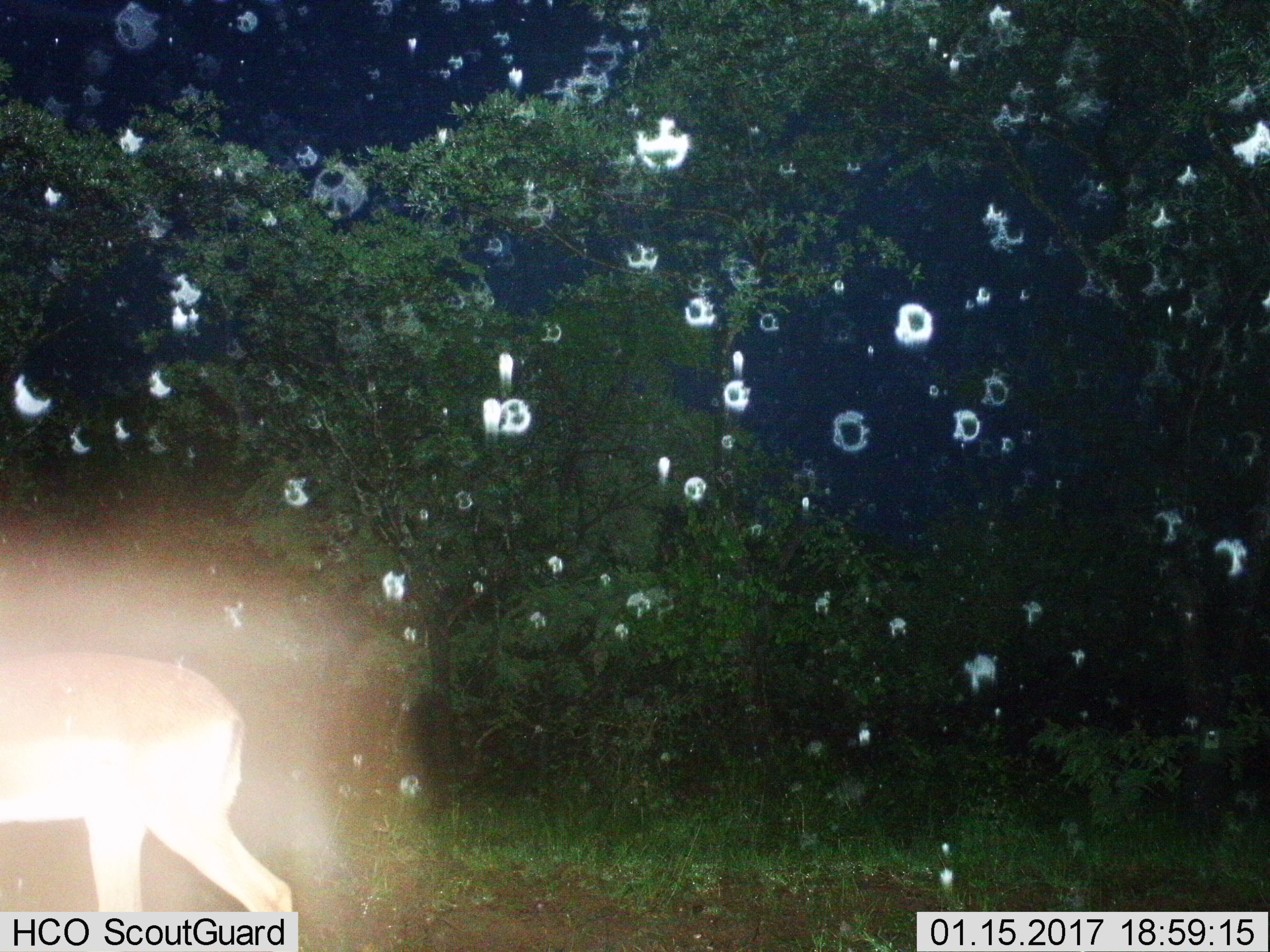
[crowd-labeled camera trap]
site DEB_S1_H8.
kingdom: Animalia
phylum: Chordata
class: Mammalia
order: Artiodactyla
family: Bovidae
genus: Aepyceros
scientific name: Aepyceros melampus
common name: impala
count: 1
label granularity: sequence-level